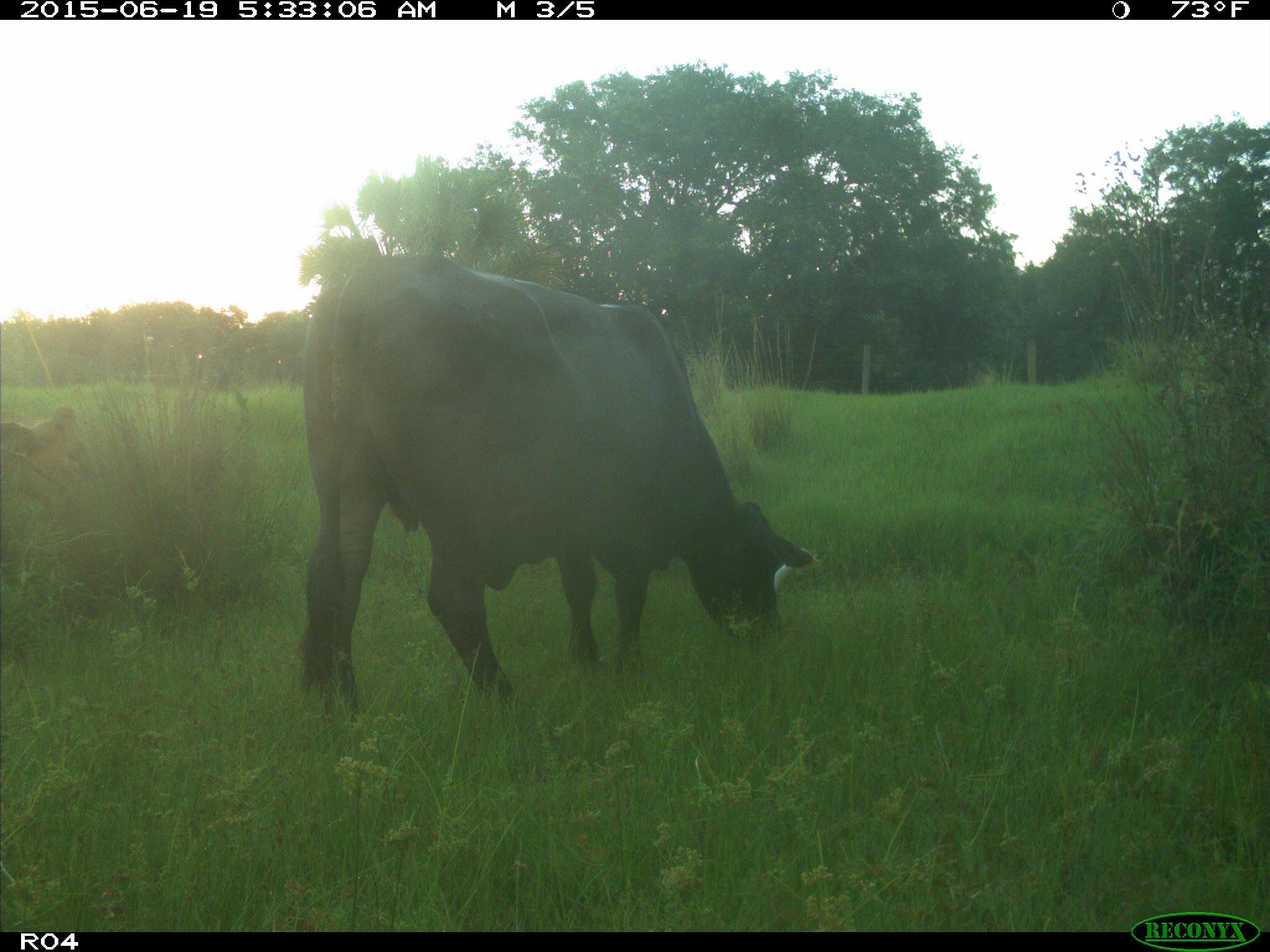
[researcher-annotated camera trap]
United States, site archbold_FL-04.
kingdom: Animalia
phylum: Chordata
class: Mammalia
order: Artiodactyla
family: Bovidae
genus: Bos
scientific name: Bos taurus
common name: domestic cow